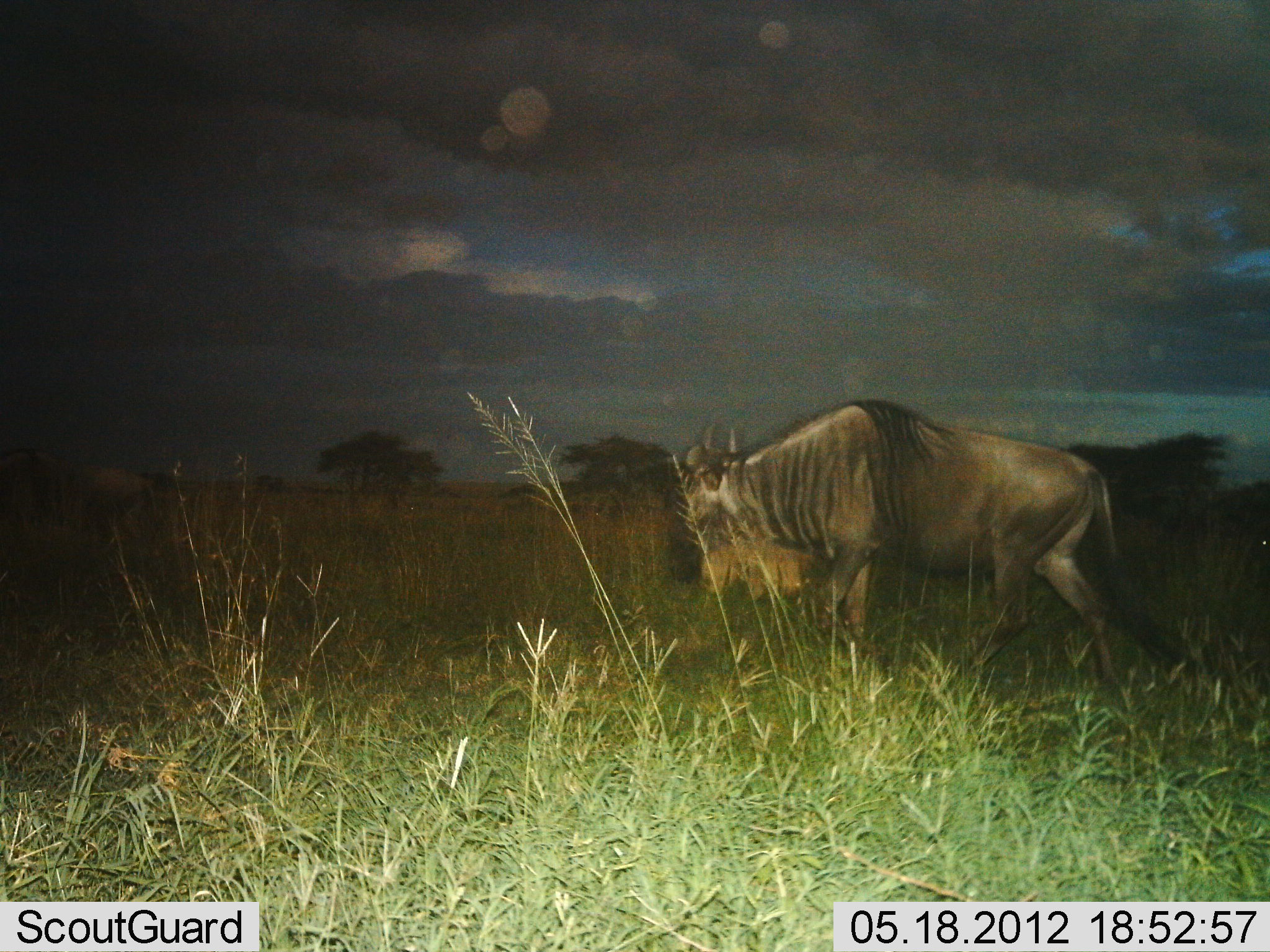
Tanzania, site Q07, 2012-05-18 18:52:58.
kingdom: Animalia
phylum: Chordata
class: Mammalia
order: Artiodactyla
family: Bovidae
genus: Connochaetes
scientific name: Connochaetes taurinus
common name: blue wildebeest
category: wildebeest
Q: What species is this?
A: Wildebeest (blue wildebeest) (Connochaetes taurinus).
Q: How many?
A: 1.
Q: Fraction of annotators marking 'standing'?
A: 10%.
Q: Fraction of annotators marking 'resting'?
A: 0%.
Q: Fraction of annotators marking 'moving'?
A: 90%.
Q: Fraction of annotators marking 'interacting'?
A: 0%.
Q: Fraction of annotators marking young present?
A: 0%.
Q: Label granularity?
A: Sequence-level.